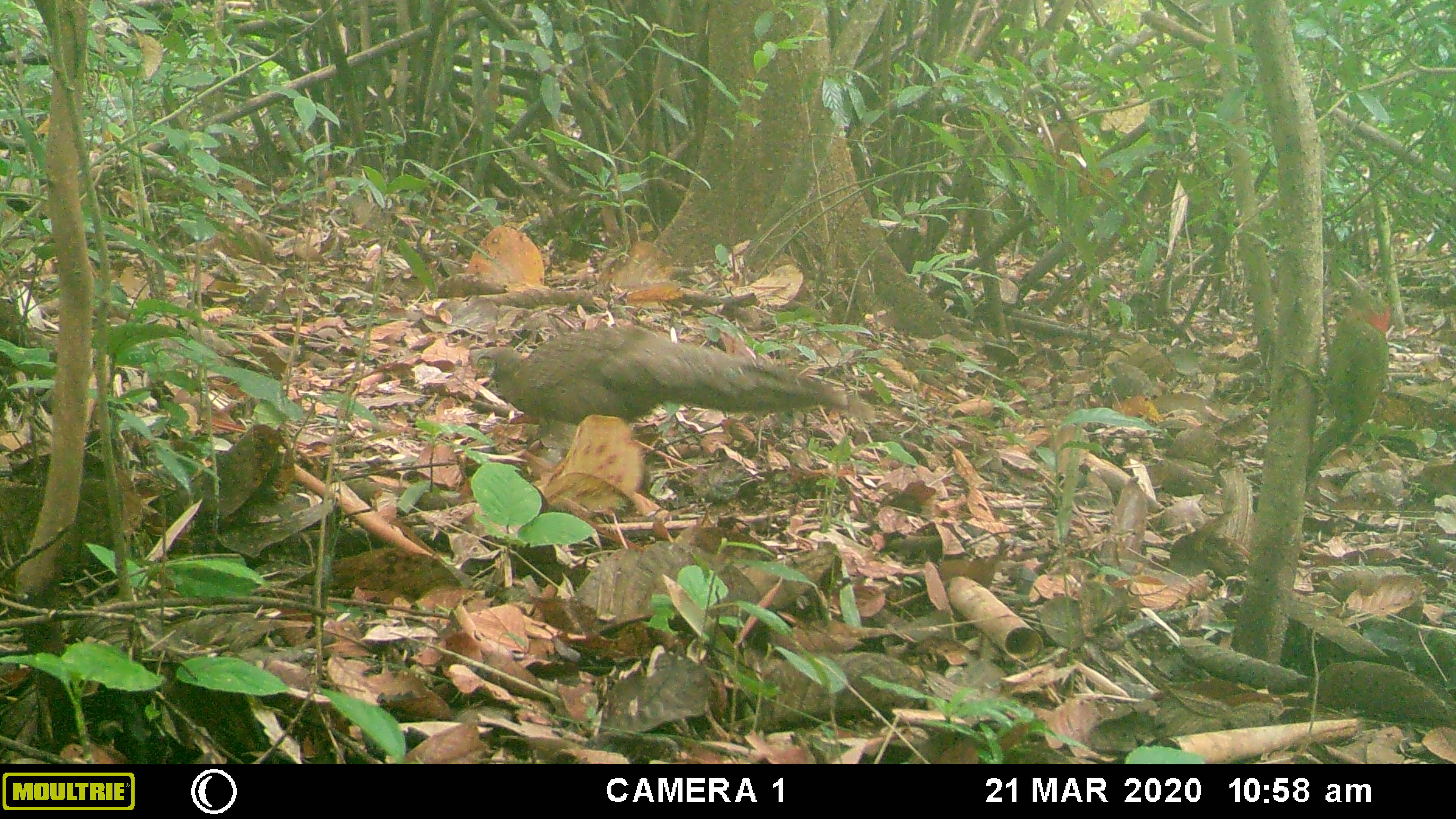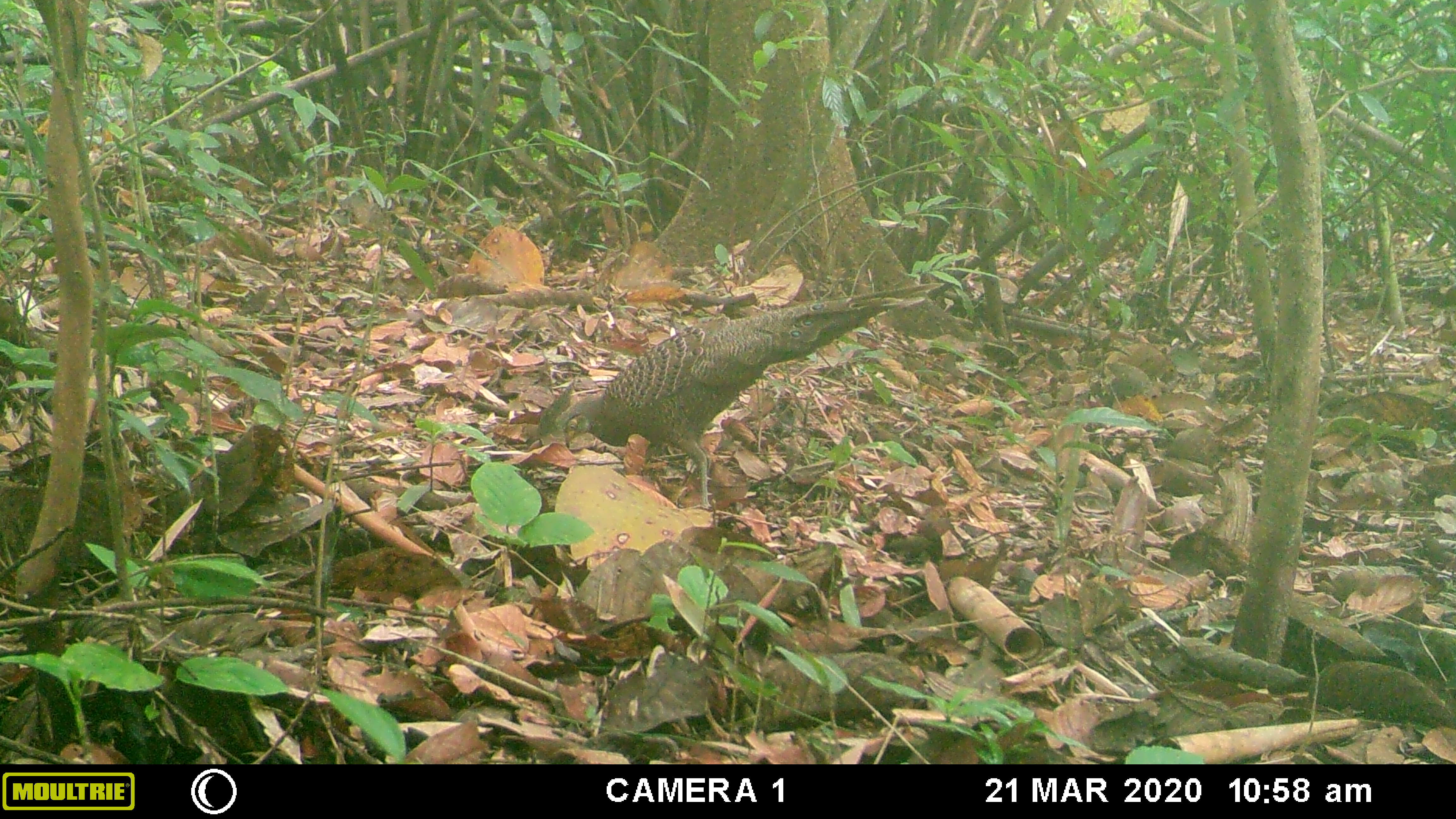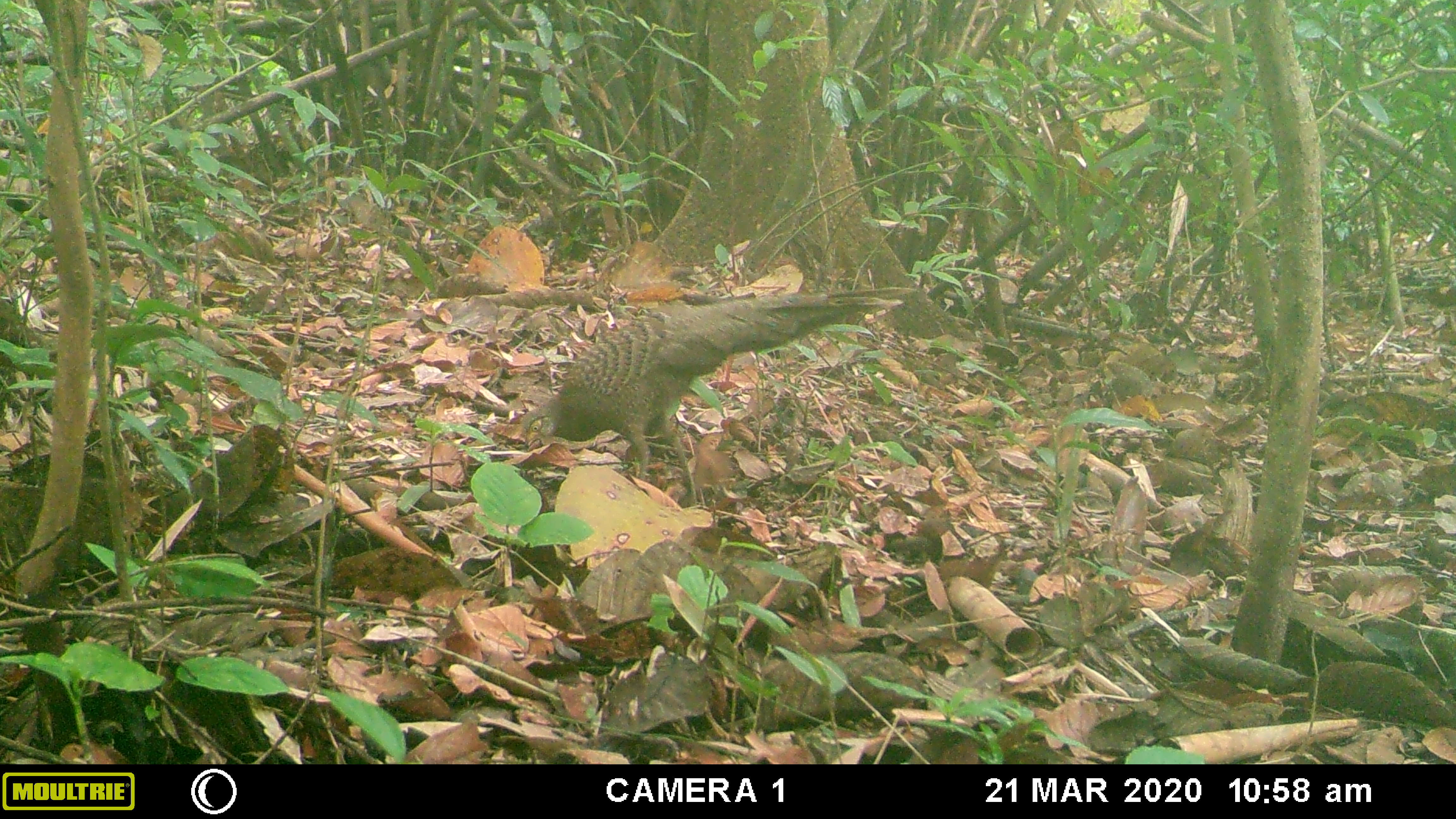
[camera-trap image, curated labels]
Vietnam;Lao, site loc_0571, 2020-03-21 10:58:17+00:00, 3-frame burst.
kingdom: Animalia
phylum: Chordata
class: Aves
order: Galliformes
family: Phasianidae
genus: Polyplectron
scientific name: Polyplectron bicalcaratum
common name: gray peacock-pheasant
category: grey peacock pheasant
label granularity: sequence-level